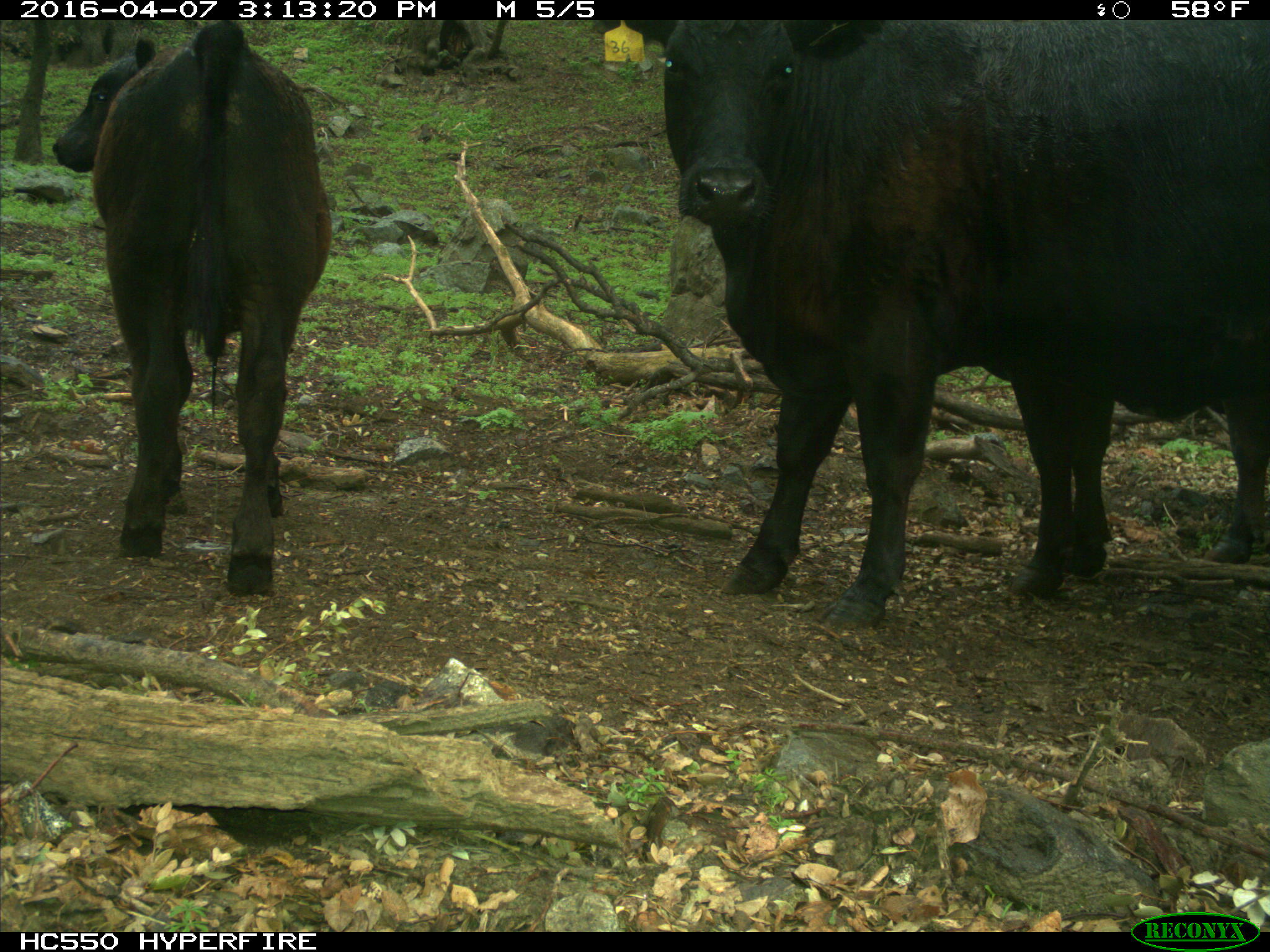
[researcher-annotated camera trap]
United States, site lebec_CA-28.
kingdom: Animalia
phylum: Chordata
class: Mammalia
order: Artiodactyla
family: Bovidae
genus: Bos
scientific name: Bos taurus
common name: domestic cow